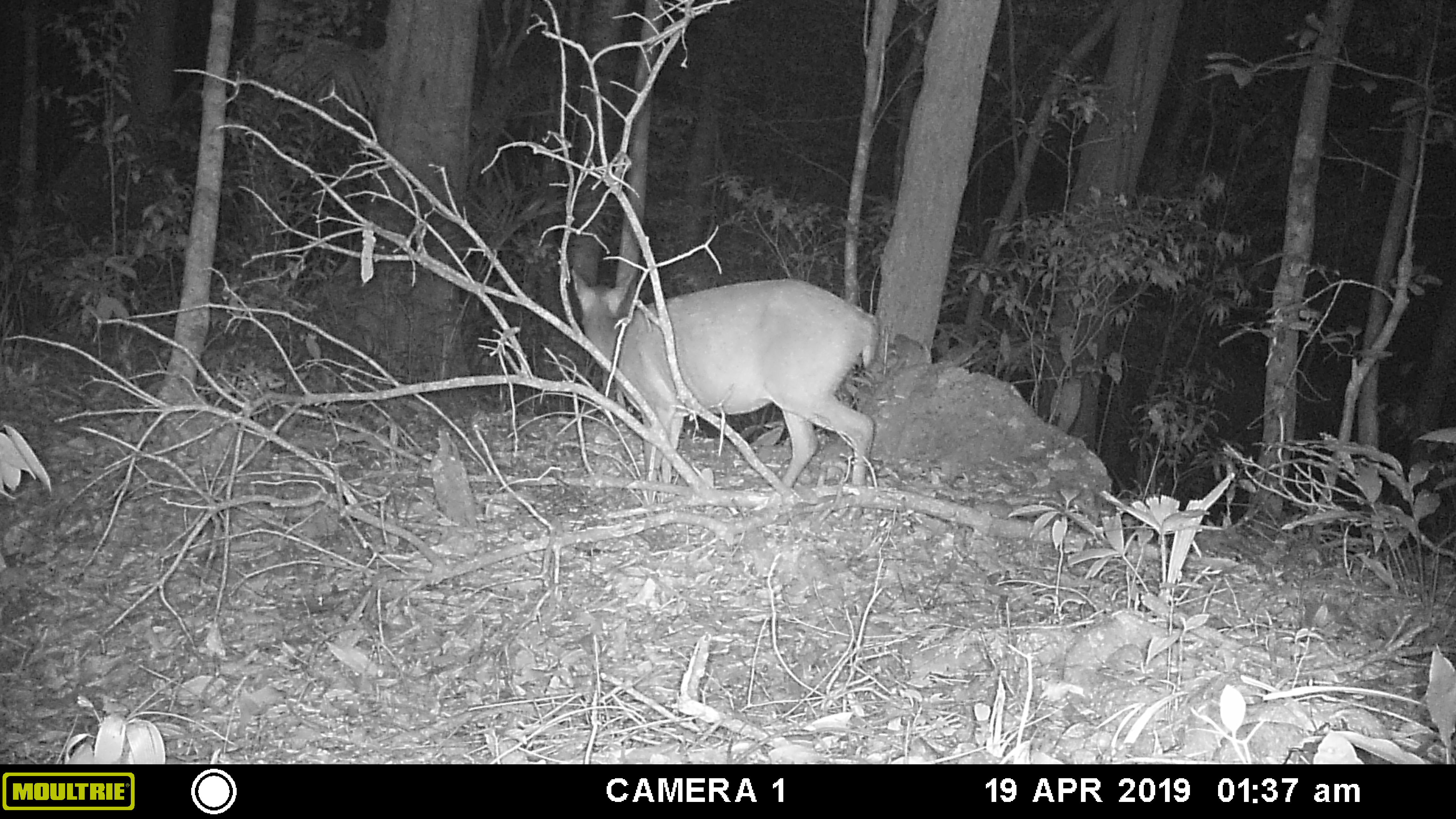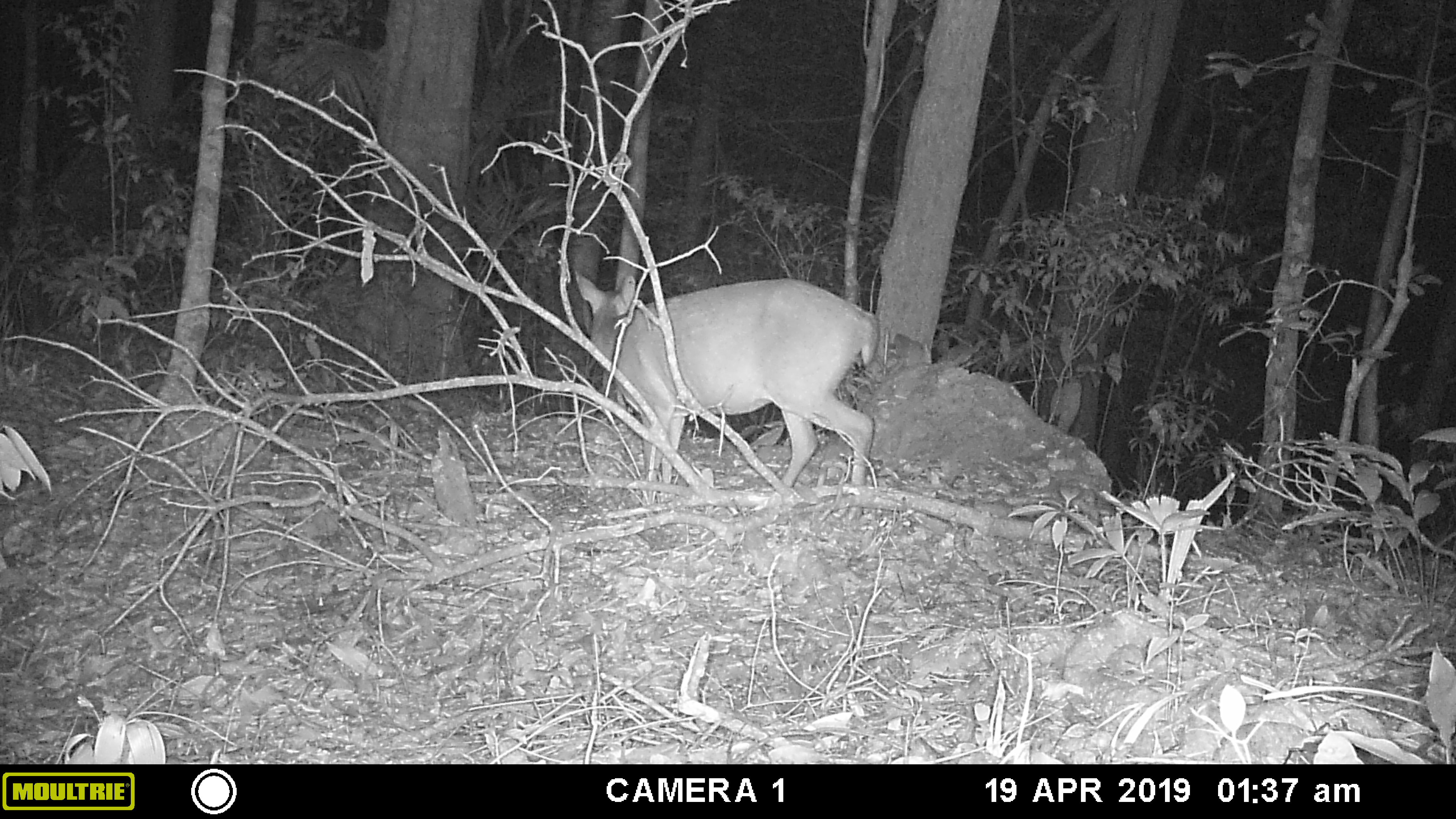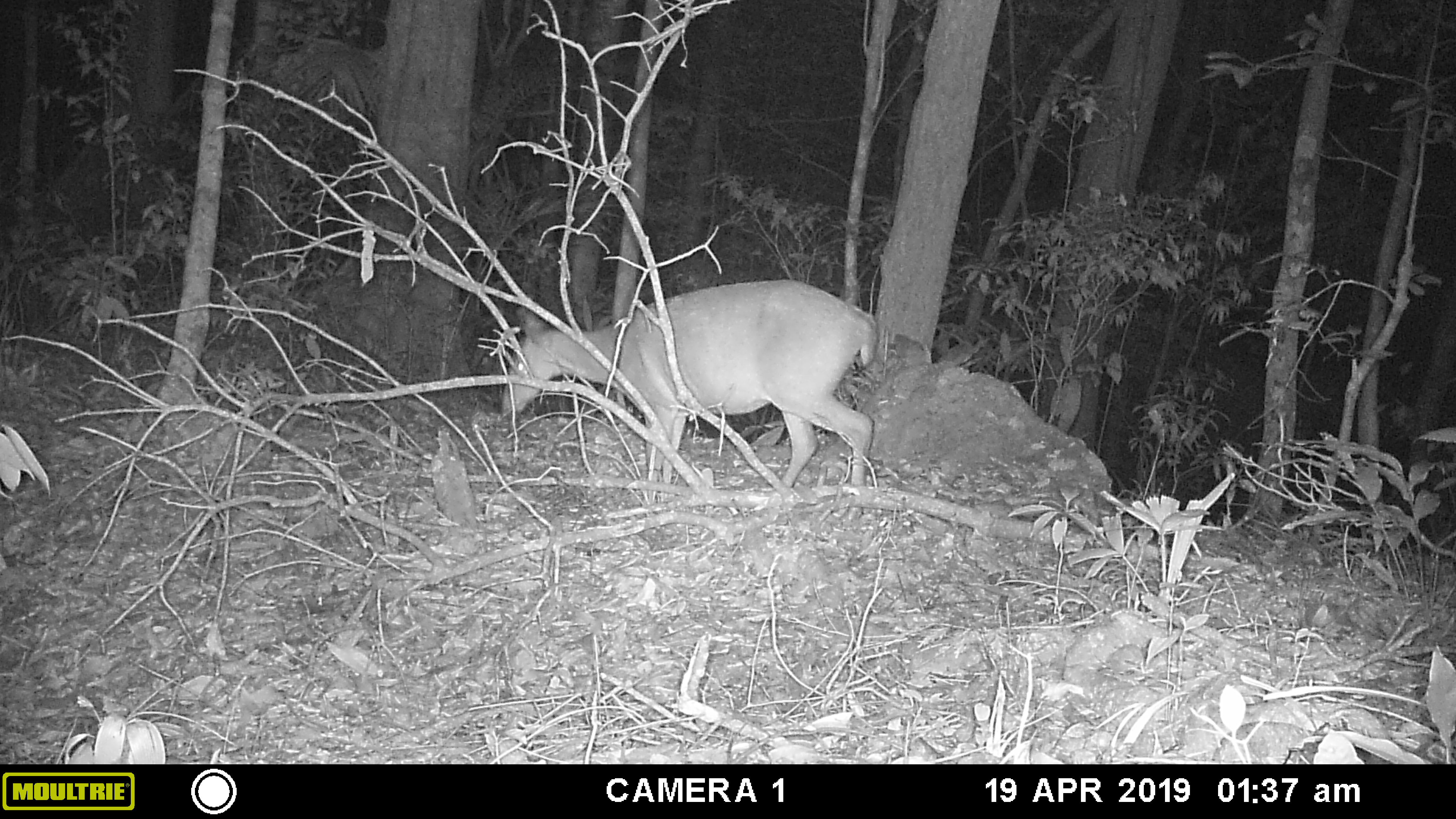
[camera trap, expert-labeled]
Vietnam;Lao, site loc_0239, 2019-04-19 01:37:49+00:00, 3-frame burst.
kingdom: Animalia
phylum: Chordata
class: Mammalia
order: Artiodactyla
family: Cervidae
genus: Muntiacus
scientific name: Muntiacus vuquangensis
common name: large-antlered muntjac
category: large antlered muntjac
Large antlered muntjac (large-antlered muntjac) (Muntiacus vuquangensis). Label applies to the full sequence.